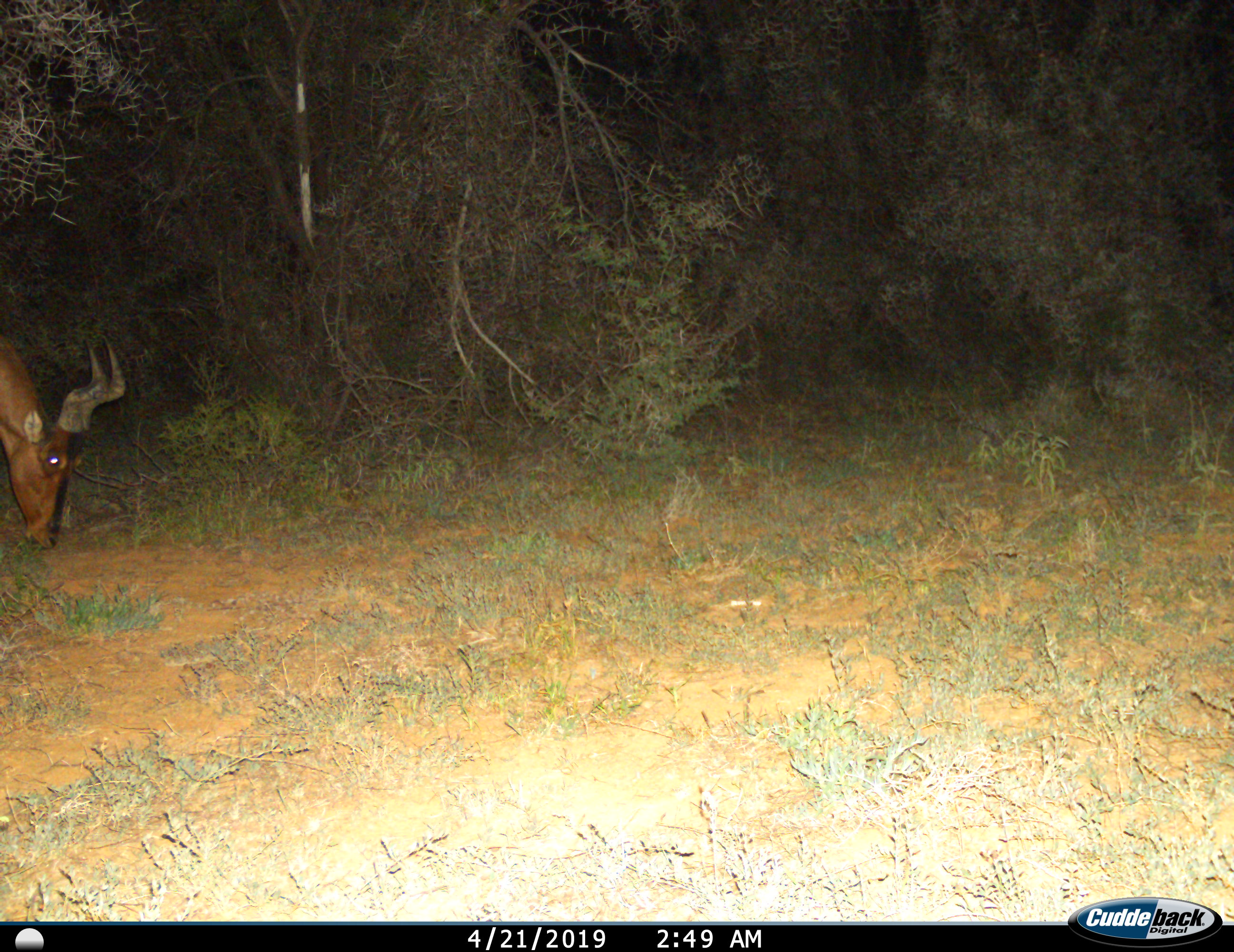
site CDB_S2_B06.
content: unidentified animal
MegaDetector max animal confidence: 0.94